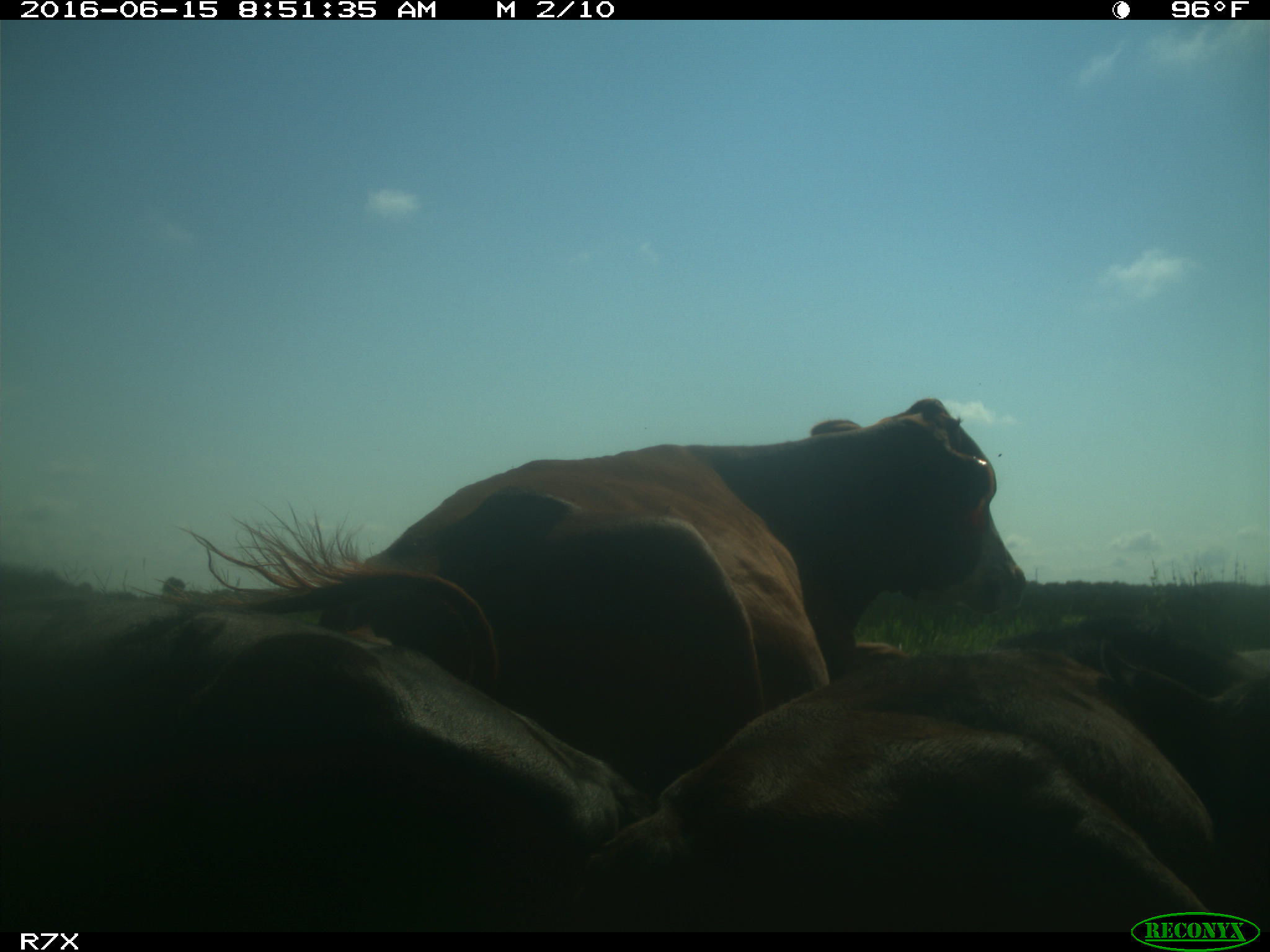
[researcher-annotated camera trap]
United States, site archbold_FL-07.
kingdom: Animalia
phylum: Chordata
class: Mammalia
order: Artiodactyla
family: Bovidae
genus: Bos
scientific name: Bos taurus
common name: domestic cow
Bos taurus (domestic cow).